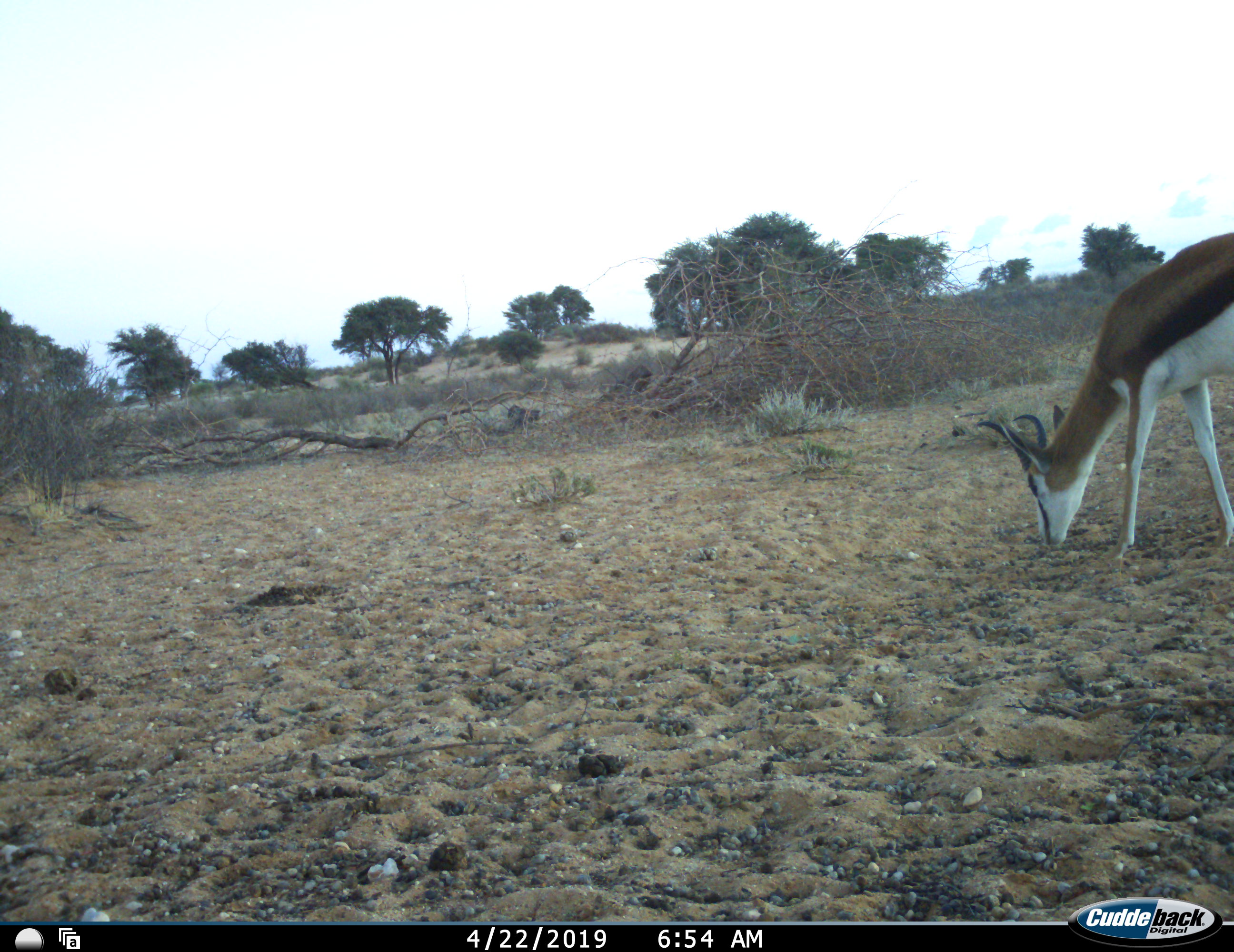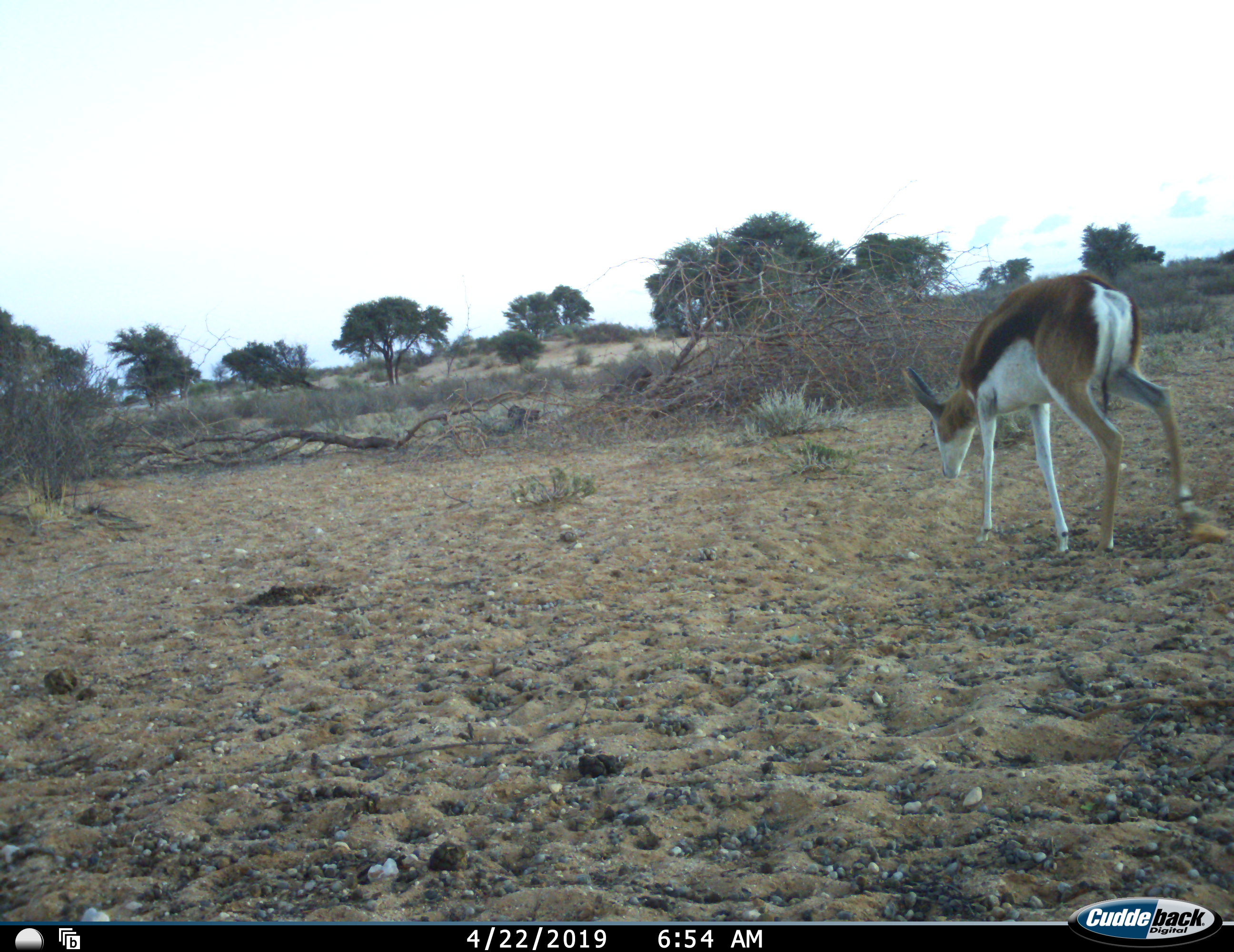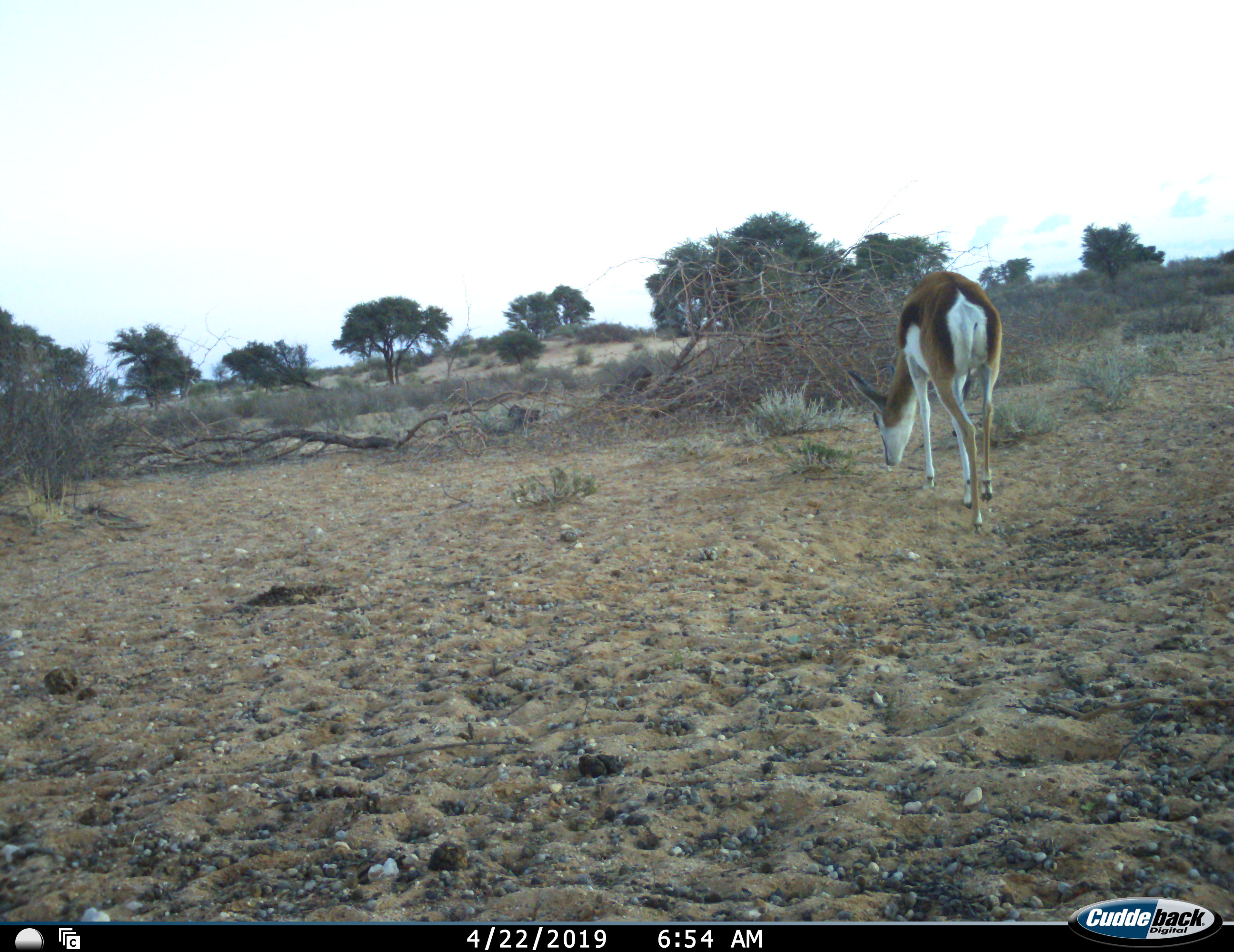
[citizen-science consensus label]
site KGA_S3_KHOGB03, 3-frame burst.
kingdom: Animalia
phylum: Chordata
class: Mammalia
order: Artiodactyla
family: Bovidae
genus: Antidorcas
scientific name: Antidorcas marsupialis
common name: springbok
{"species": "springbok (Antidorcas marsupialis)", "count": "1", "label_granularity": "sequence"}